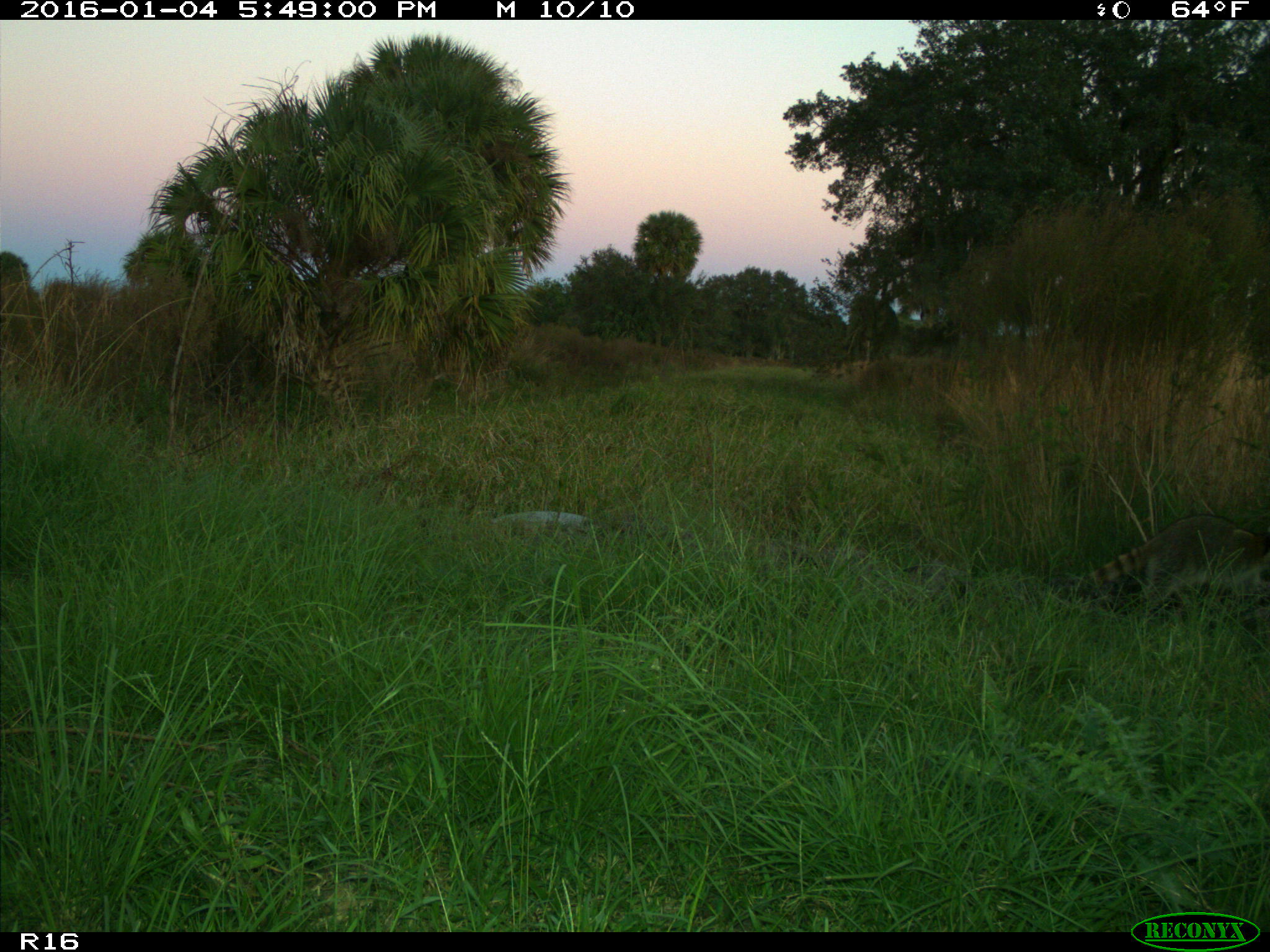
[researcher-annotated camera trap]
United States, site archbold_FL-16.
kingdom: Animalia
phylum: Chordata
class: Mammalia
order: Carnivora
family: Procyonidae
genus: Procyon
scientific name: Procyon lotor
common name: common raccoon